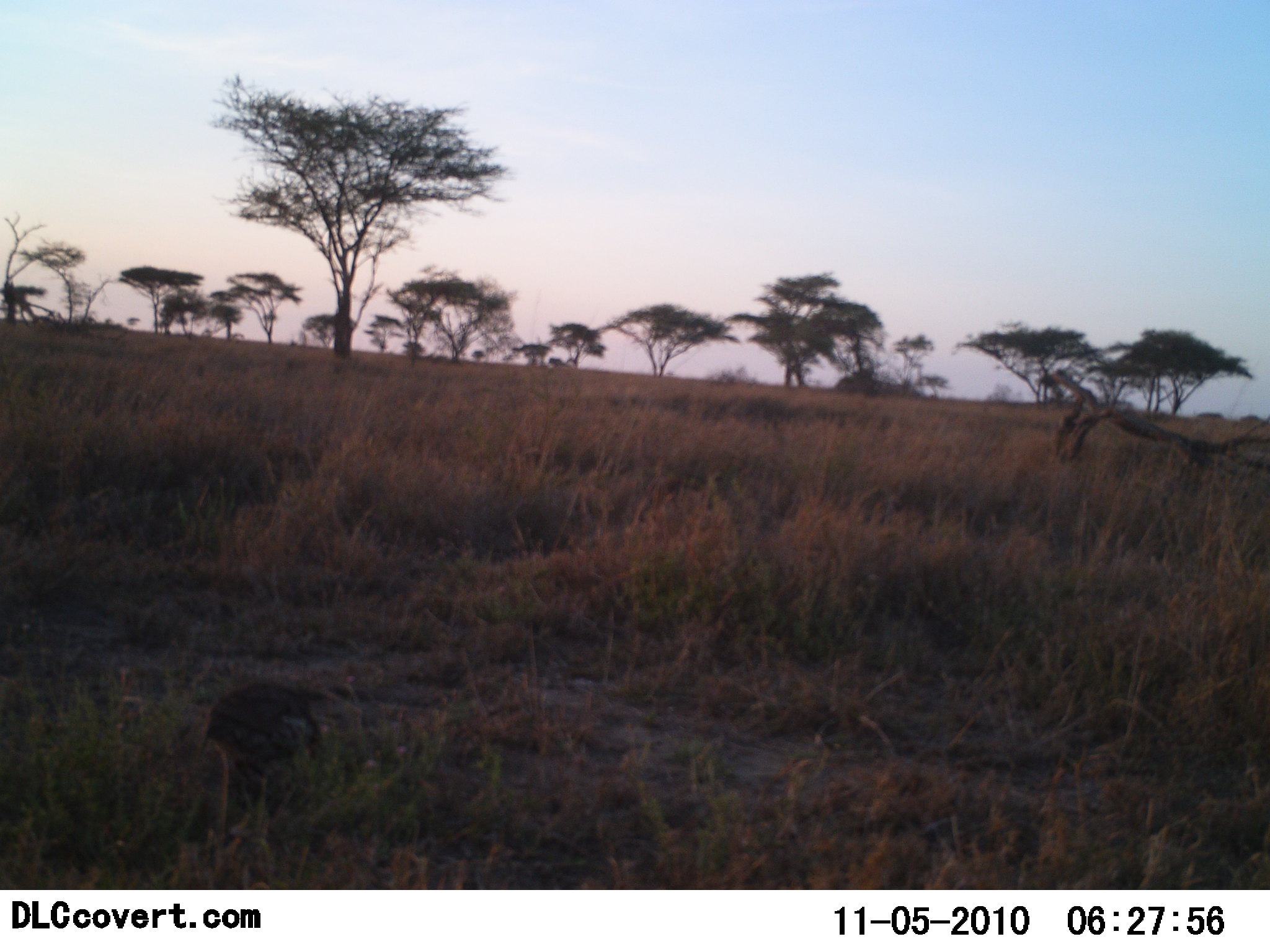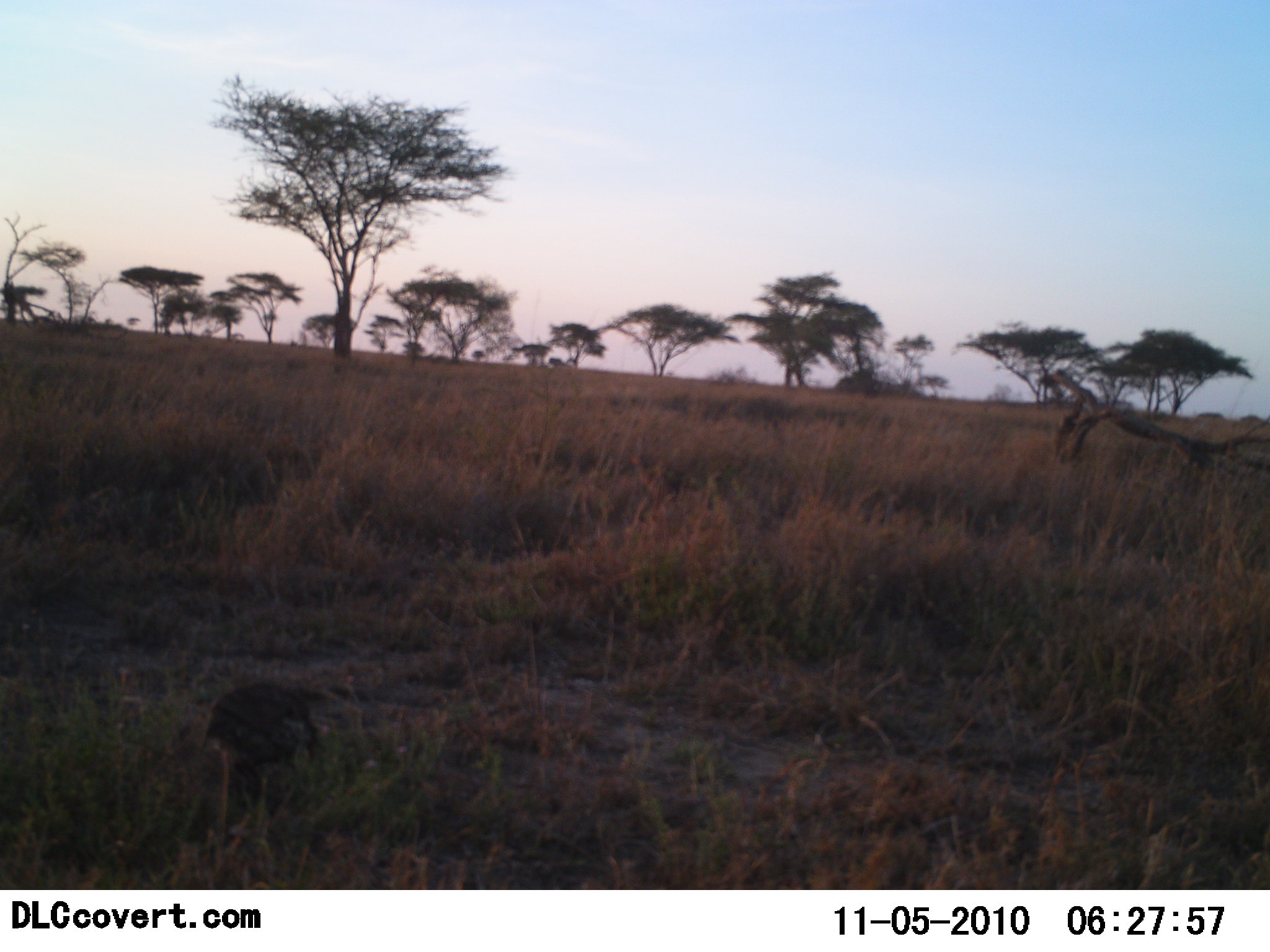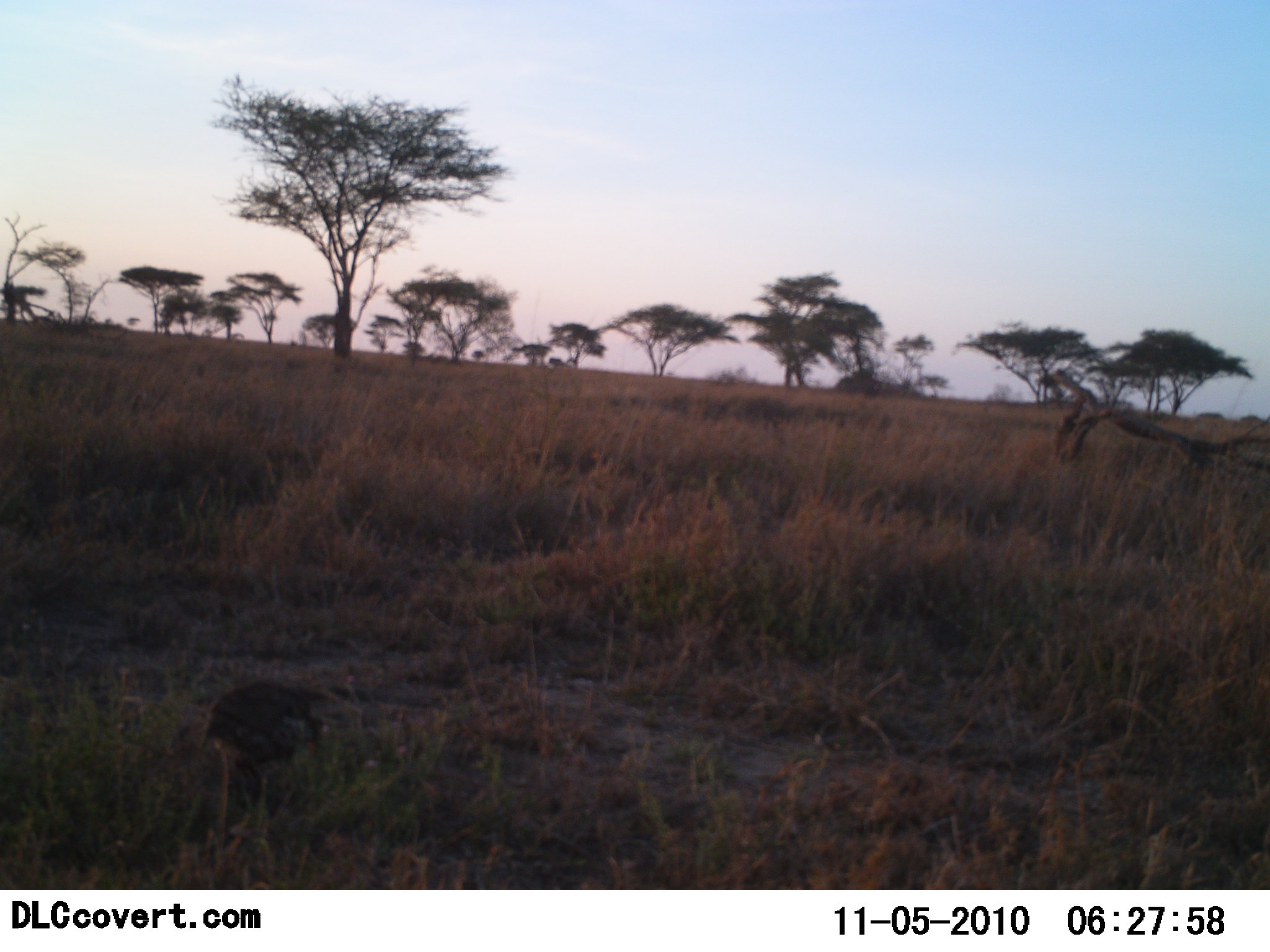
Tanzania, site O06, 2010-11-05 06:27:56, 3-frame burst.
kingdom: Animalia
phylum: Chordata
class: Aves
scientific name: Aves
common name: bird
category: otherbird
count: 1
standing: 50%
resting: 0%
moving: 38%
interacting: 0%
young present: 0%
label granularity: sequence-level